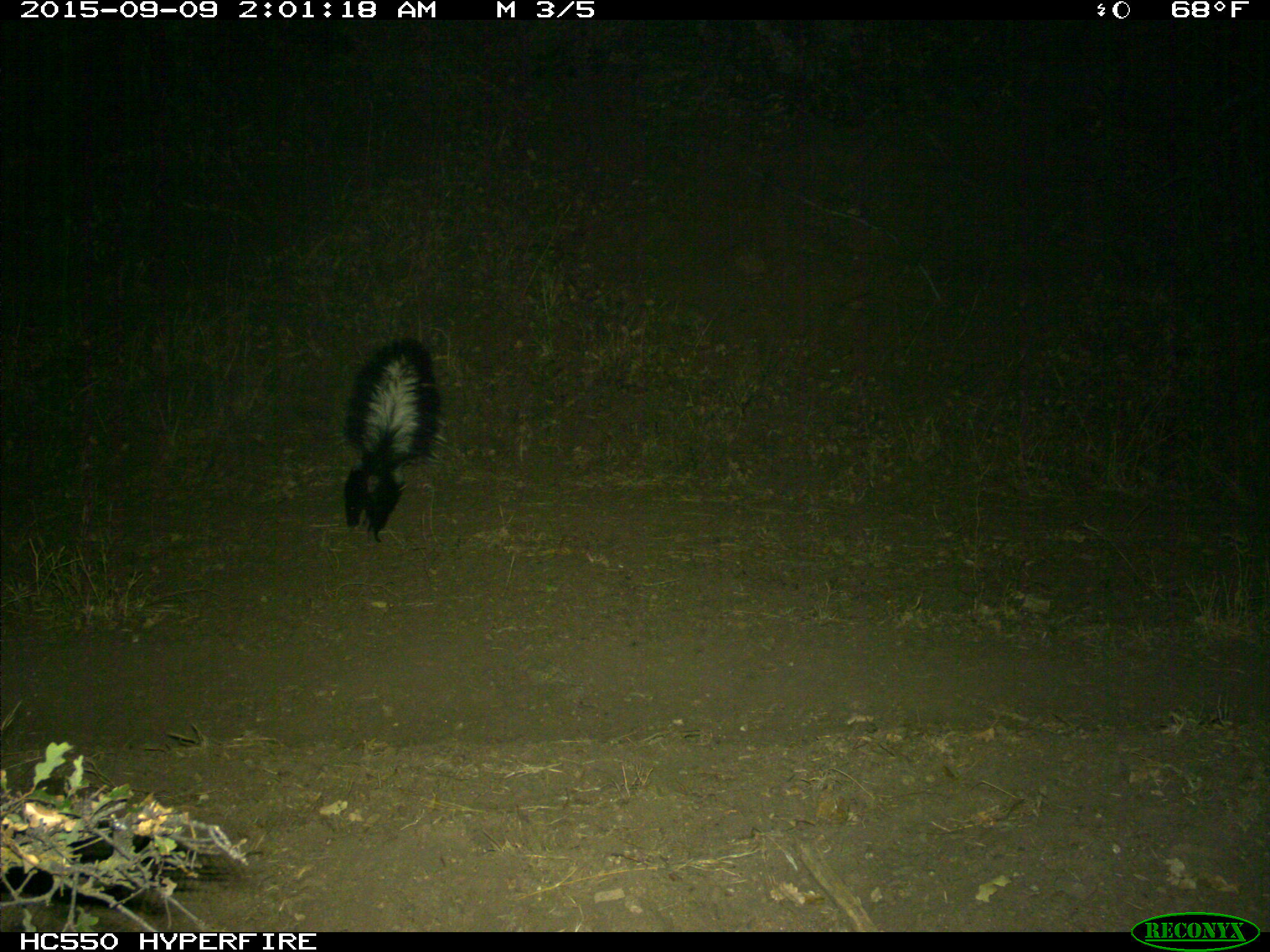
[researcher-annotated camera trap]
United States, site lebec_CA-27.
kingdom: Animalia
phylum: Chordata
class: Mammalia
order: Carnivora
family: Mephitidae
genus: Mephitis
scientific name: Mephitis mephitis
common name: striped skunk